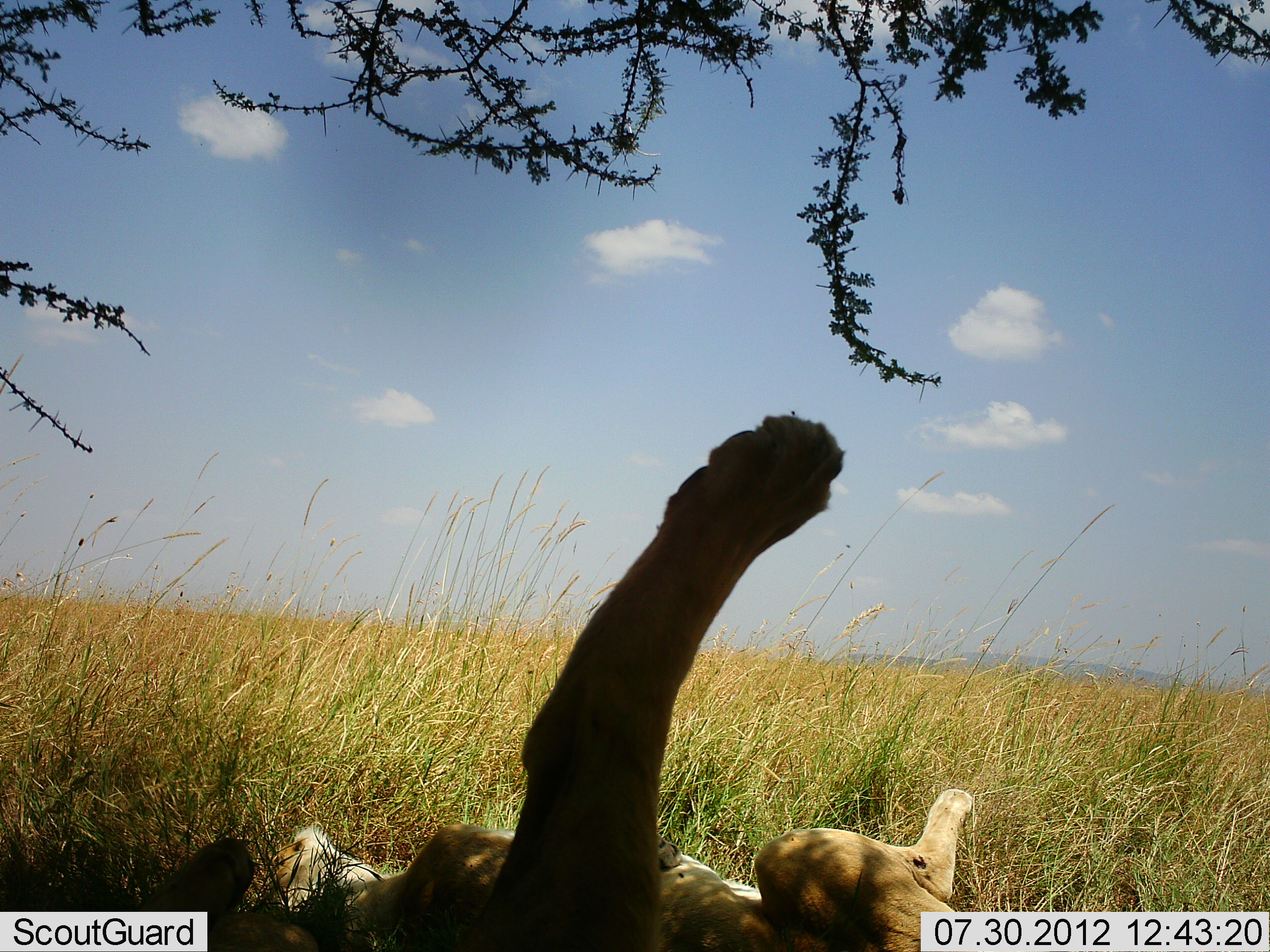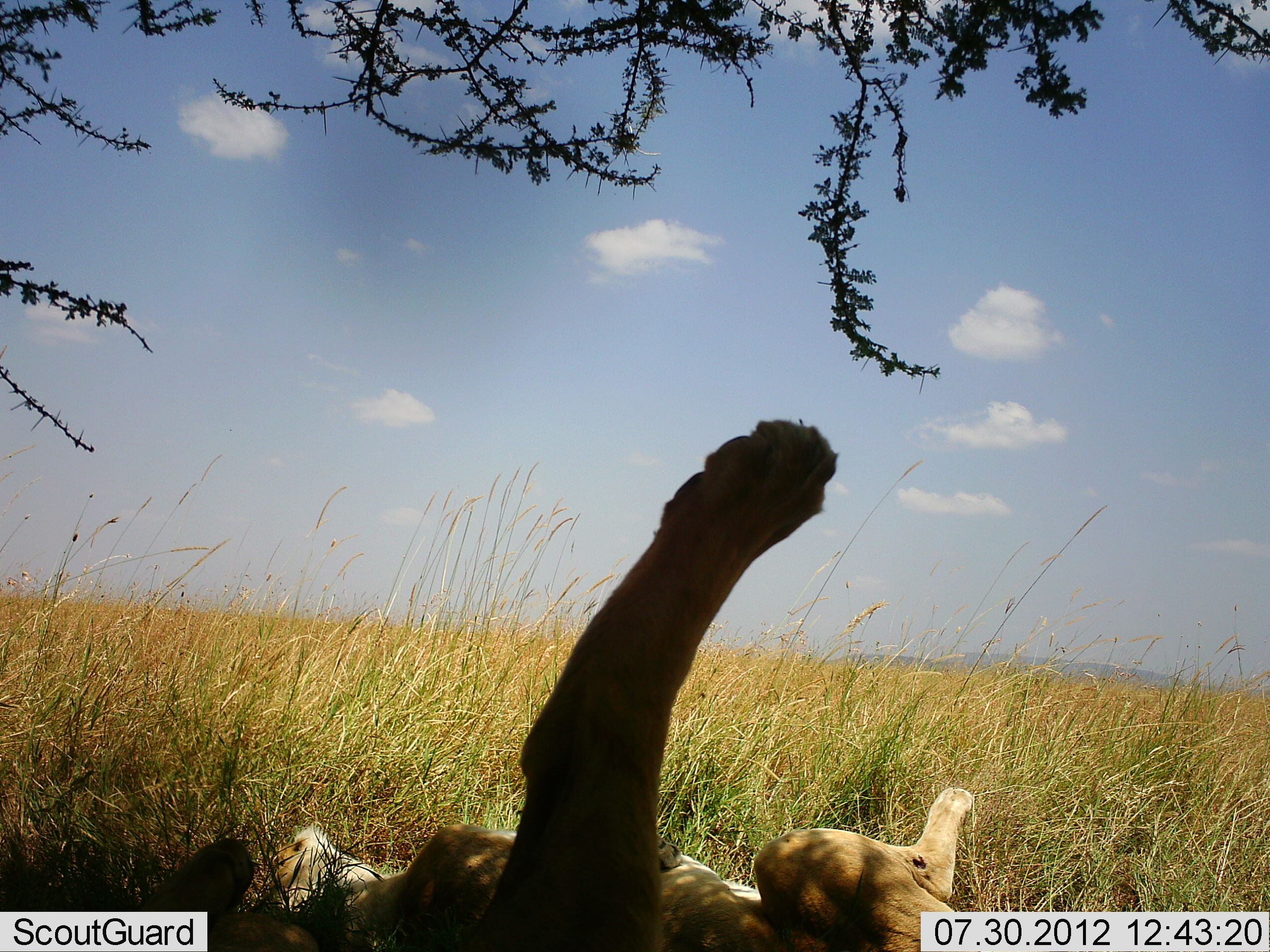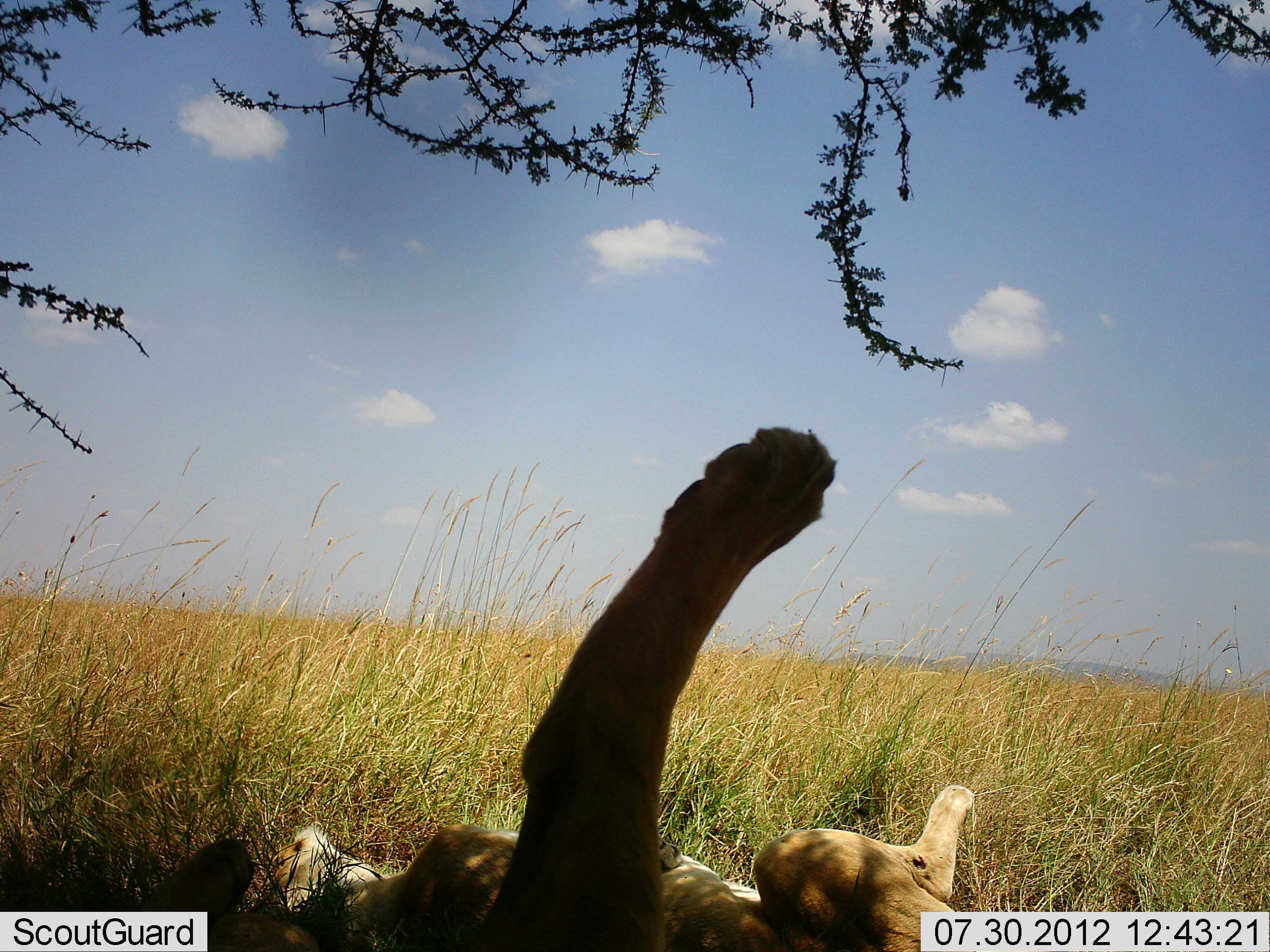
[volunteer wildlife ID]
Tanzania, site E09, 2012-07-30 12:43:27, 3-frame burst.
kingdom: Animalia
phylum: Chordata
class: Mammalia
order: Carnivora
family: Felidae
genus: Panthera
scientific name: Panthera leo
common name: lion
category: lionfemale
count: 1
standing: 0%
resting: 100%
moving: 0%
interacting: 0%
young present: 0%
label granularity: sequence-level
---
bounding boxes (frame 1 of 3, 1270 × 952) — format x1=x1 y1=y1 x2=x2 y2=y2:
animal: x1=125 y1=414 x2=977 y2=952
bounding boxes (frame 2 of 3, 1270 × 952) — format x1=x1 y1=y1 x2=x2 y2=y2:
animal: x1=134 y1=417 x2=1016 y2=952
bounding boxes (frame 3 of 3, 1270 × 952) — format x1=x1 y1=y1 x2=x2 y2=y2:
animal: x1=124 y1=425 x2=1000 y2=952